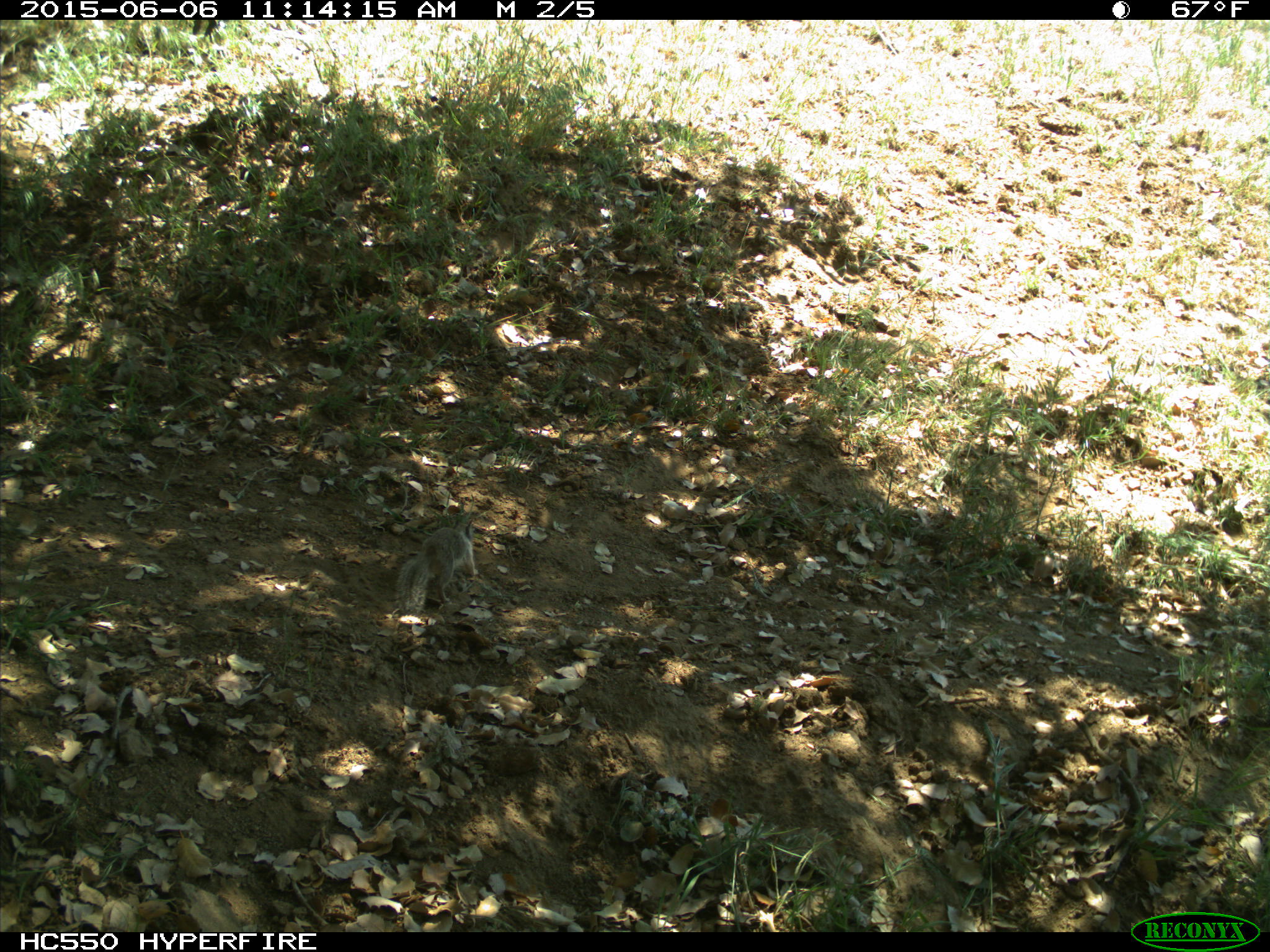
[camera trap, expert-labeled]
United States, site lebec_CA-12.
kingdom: Animalia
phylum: Chordata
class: Mammalia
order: Rodentia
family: Sciuridae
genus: Otospermophilus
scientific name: Otospermophilus beecheyi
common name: california ground squirrel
Otospermophilus beecheyi (california ground squirrel).